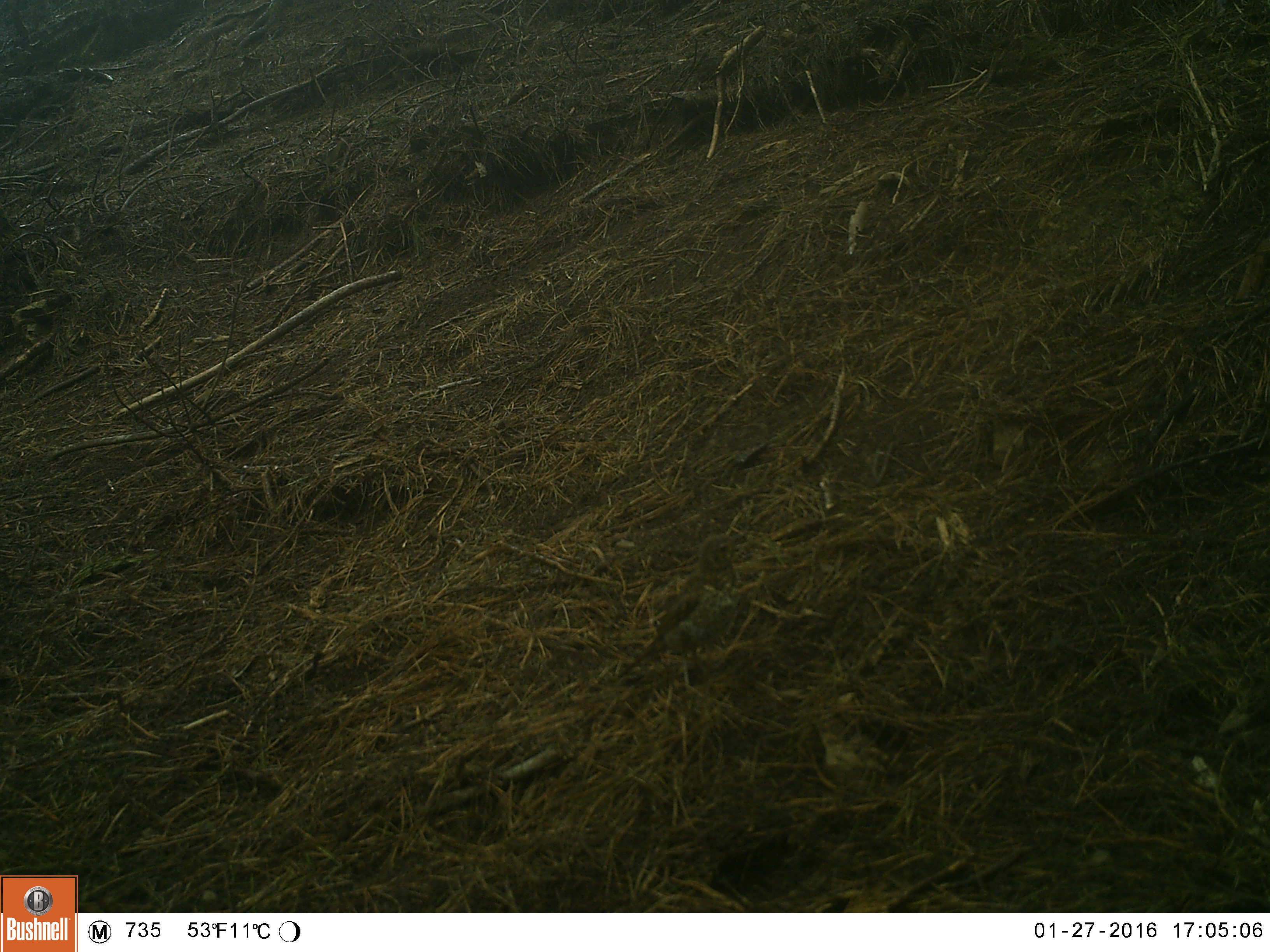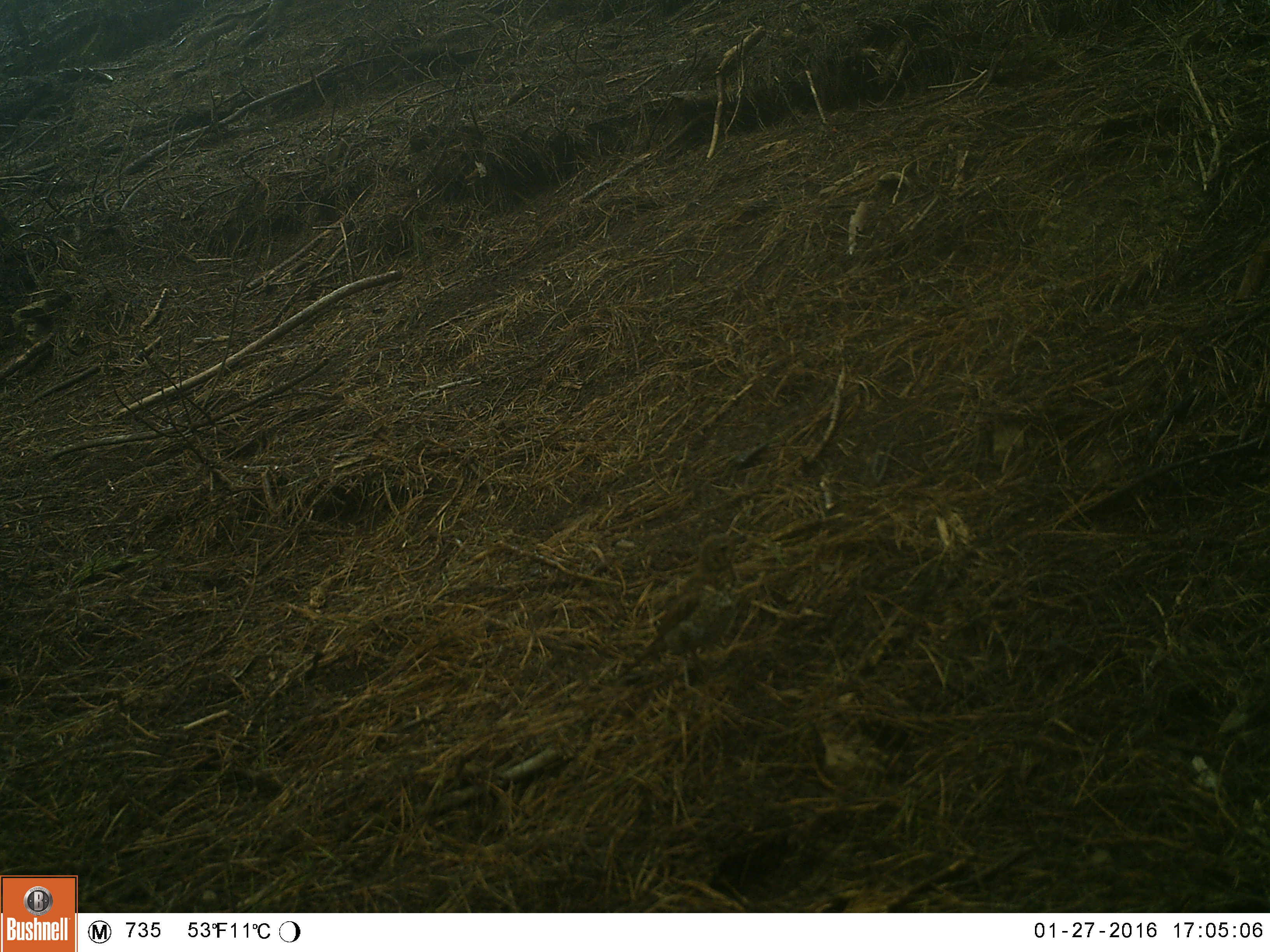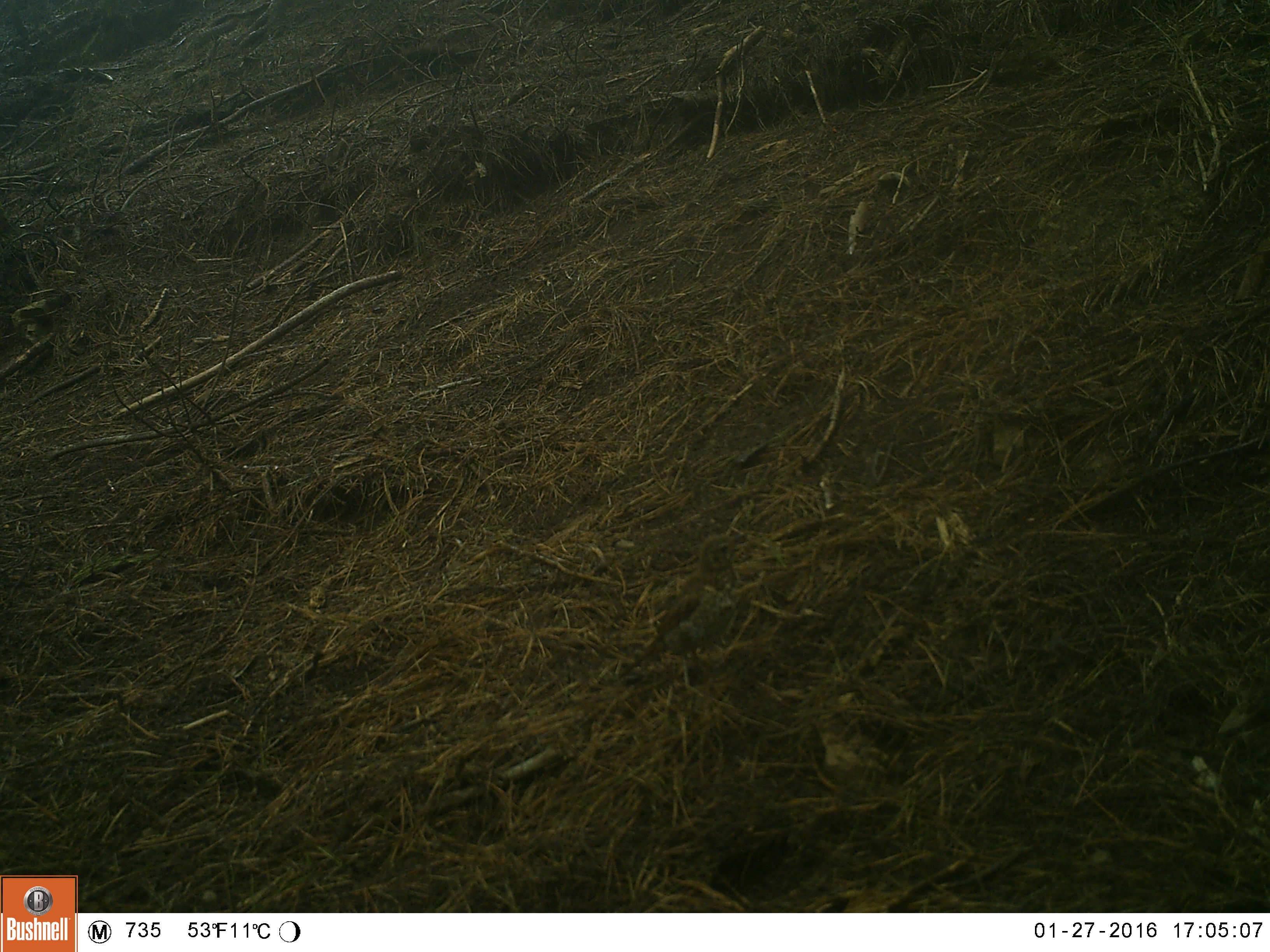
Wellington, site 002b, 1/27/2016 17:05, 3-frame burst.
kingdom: Animalia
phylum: Chordata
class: Aves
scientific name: Aves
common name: bird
Bird (Aves).